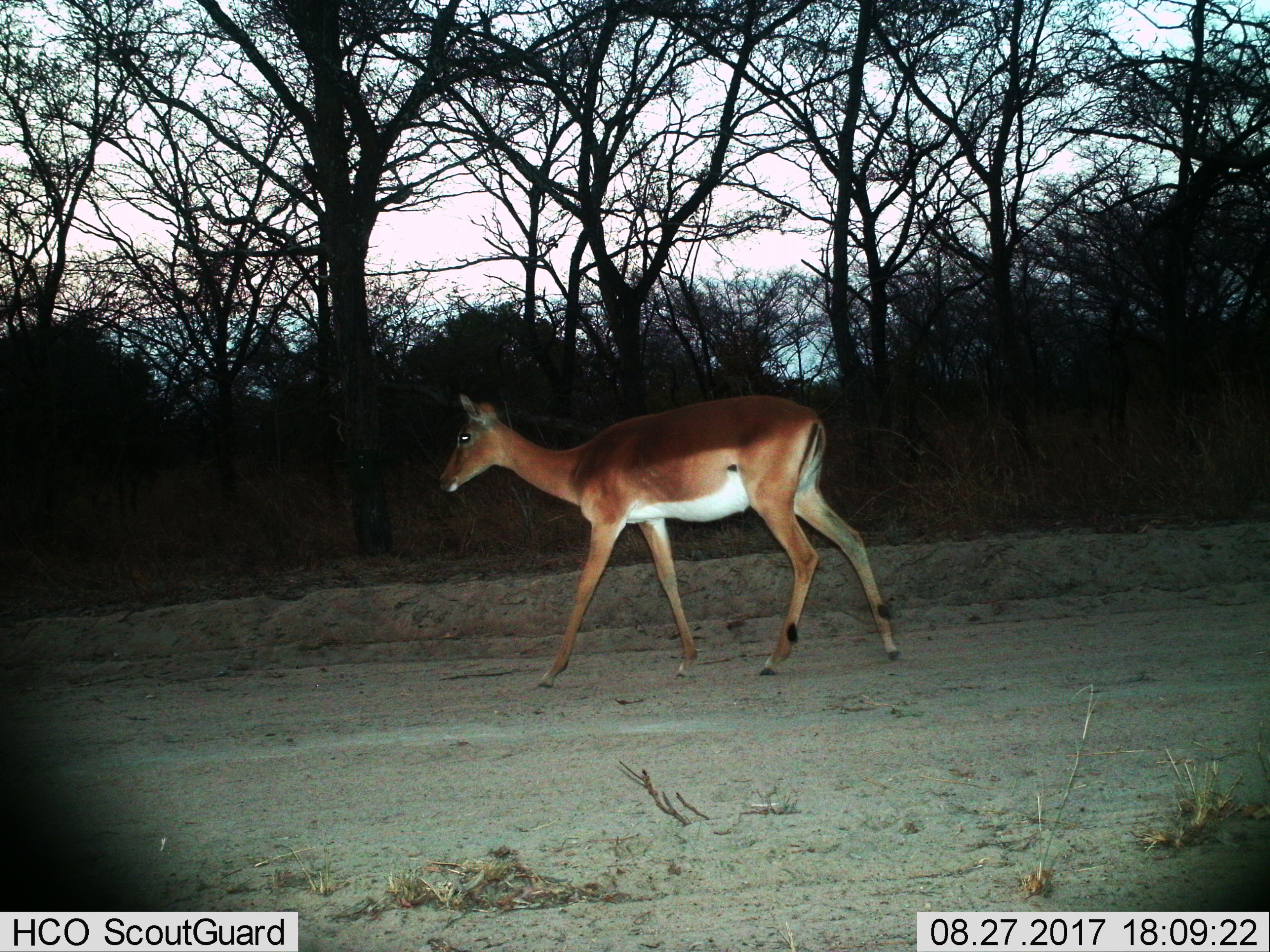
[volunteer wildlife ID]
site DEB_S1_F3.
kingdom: Animalia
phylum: Chordata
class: Mammalia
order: Artiodactyla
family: Bovidae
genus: Aepyceros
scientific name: Aepyceros melampus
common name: impala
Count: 1.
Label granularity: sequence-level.